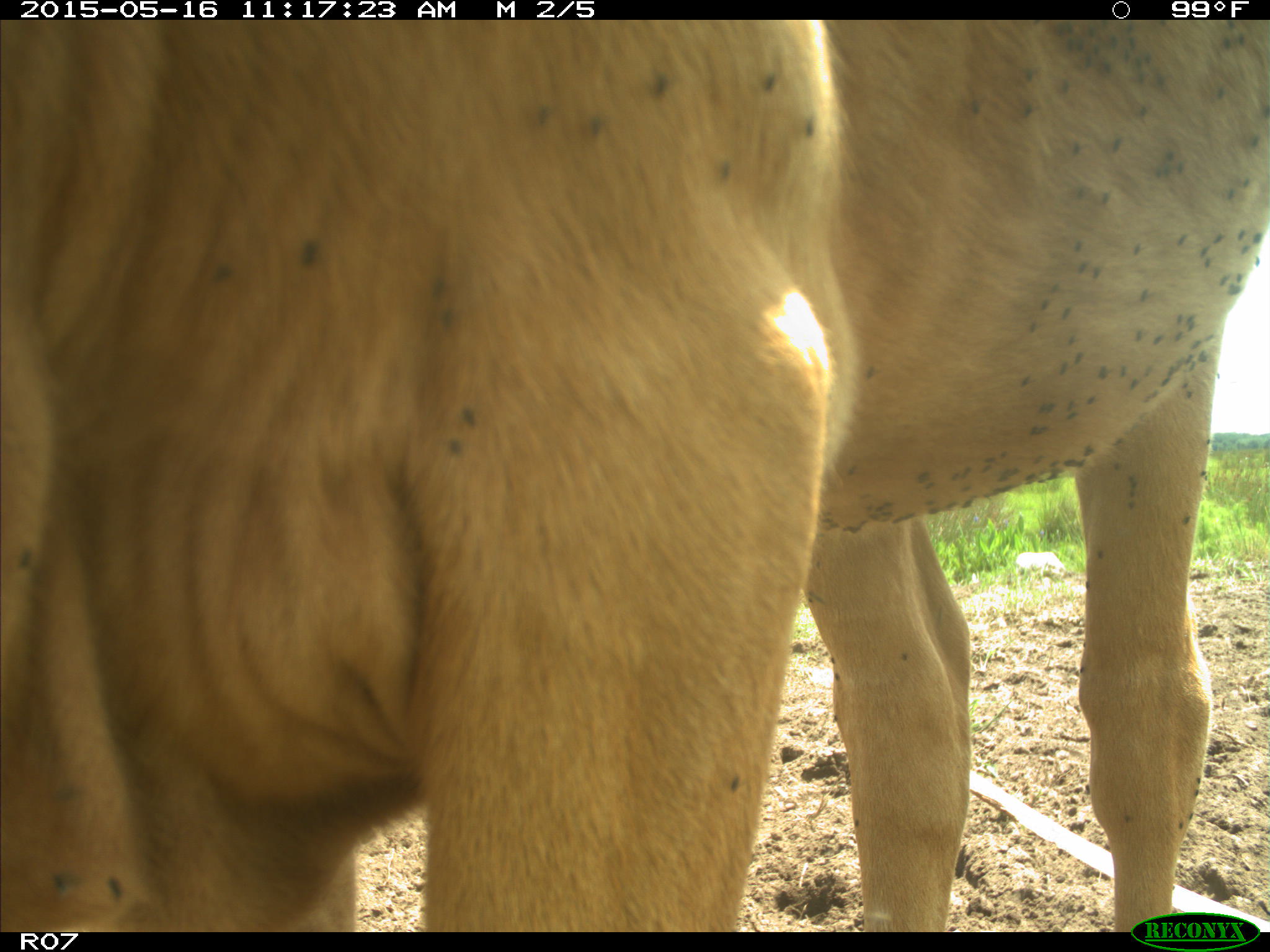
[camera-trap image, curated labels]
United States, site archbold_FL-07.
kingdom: Animalia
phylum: Chordata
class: Mammalia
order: Artiodactyla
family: Bovidae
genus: Bos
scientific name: Bos taurus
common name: domestic cow